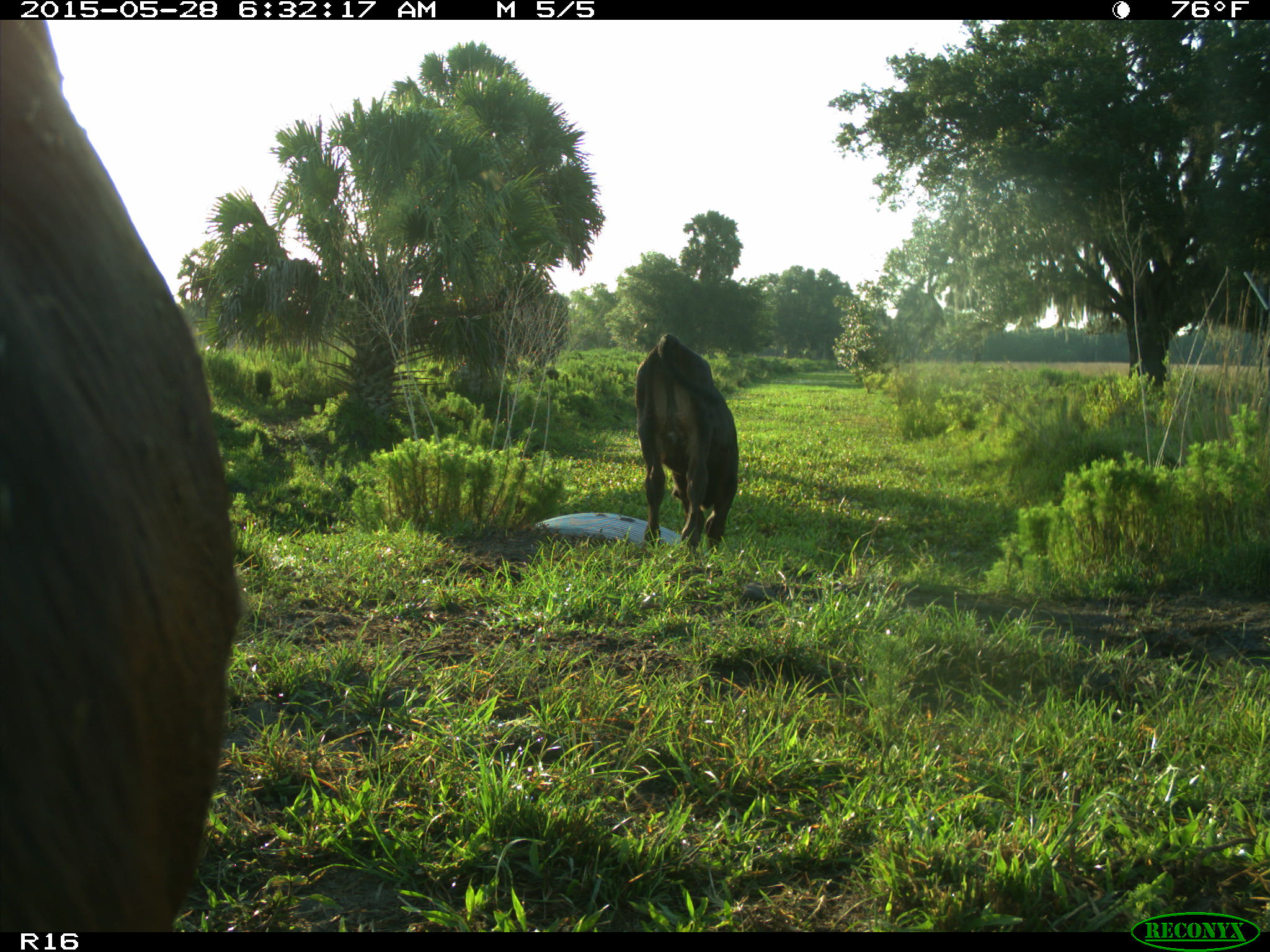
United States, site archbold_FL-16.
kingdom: Animalia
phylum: Chordata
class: Mammalia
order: Artiodactyla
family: Bovidae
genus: Bos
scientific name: Bos taurus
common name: domestic cow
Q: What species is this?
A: Bos taurus (domestic cow).